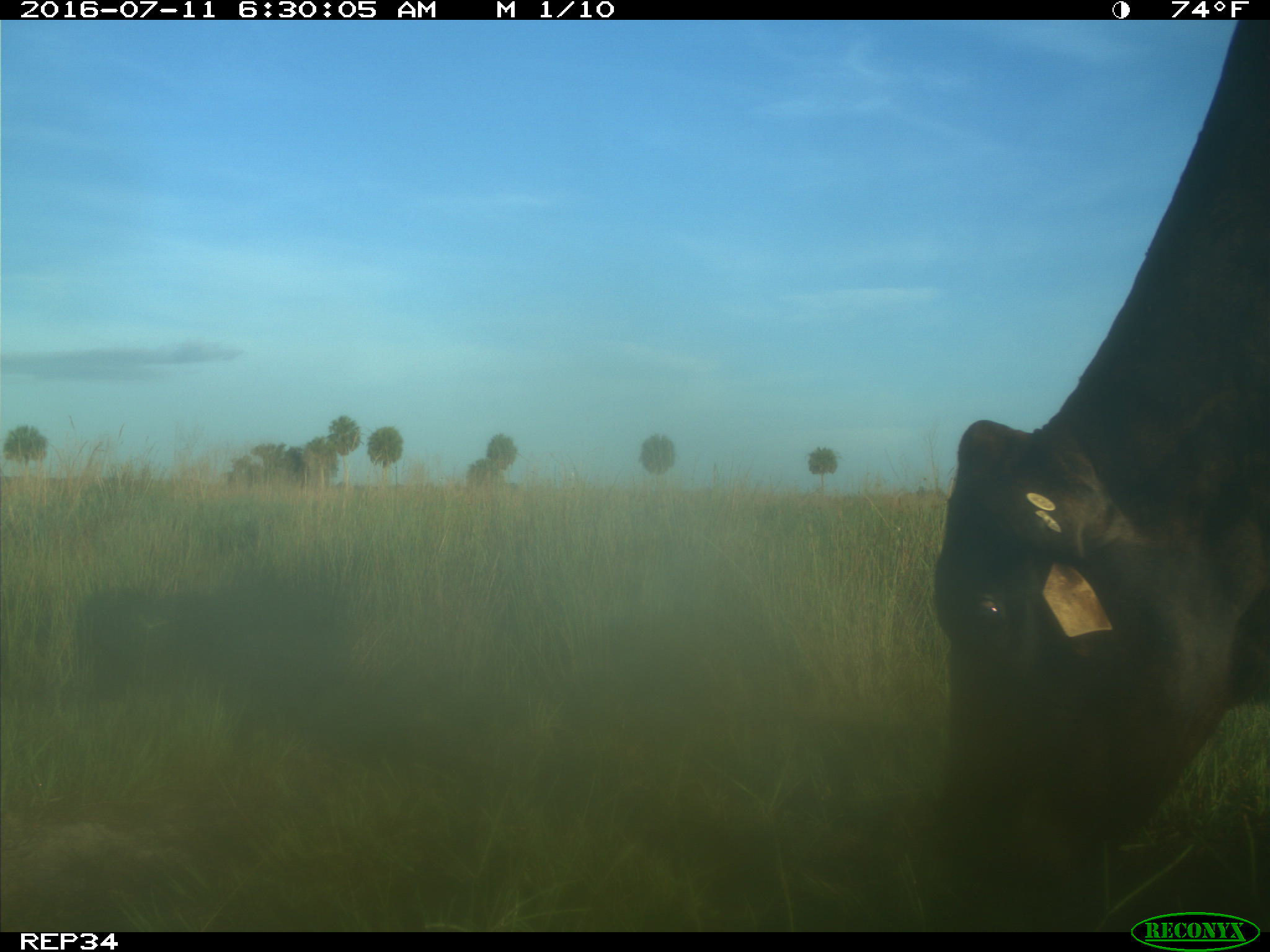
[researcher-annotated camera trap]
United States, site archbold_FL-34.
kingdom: Animalia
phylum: Chordata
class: Mammalia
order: Artiodactyla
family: Bovidae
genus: Bos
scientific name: Bos taurus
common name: domestic cow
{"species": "Bos taurus (domestic cow)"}